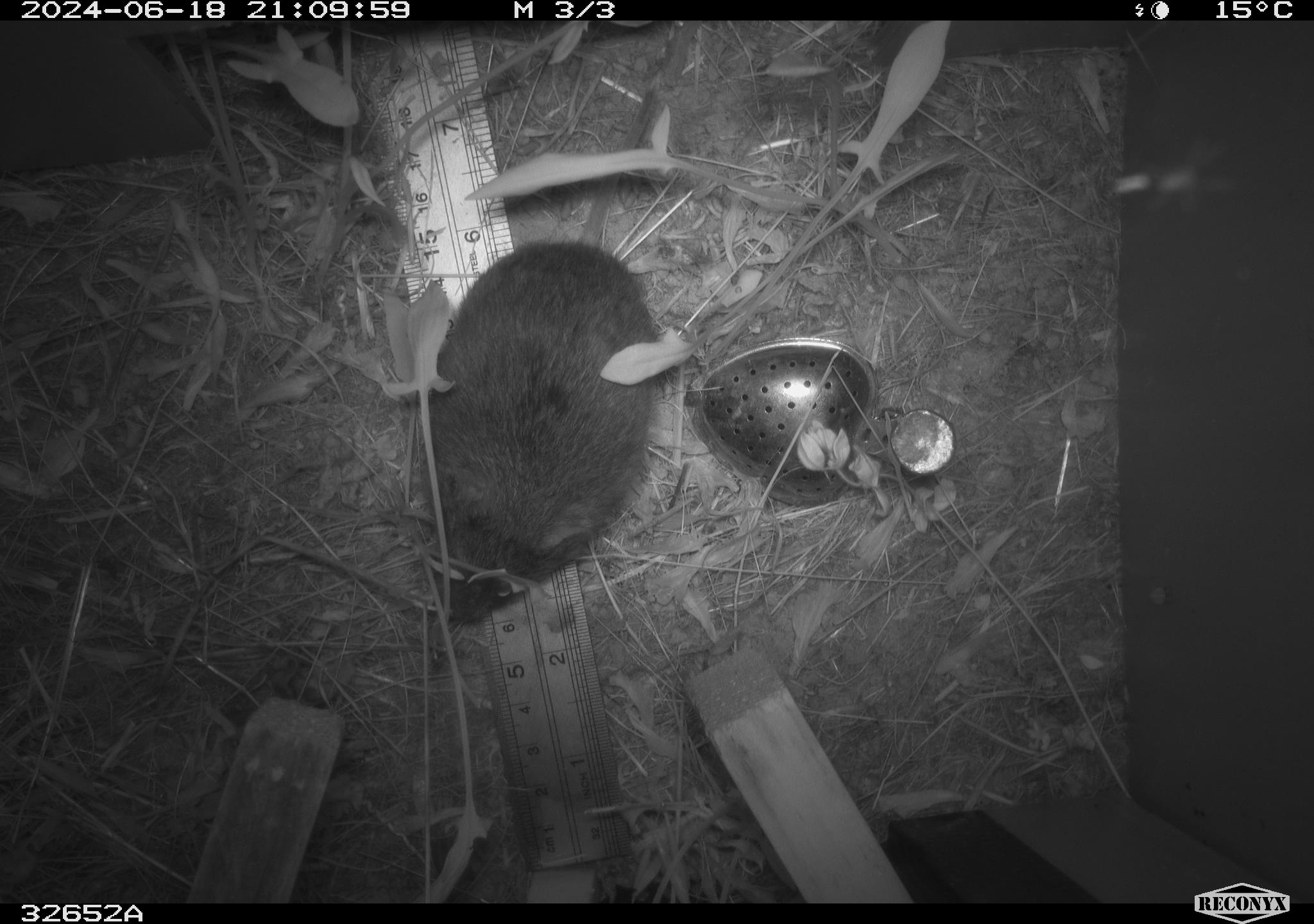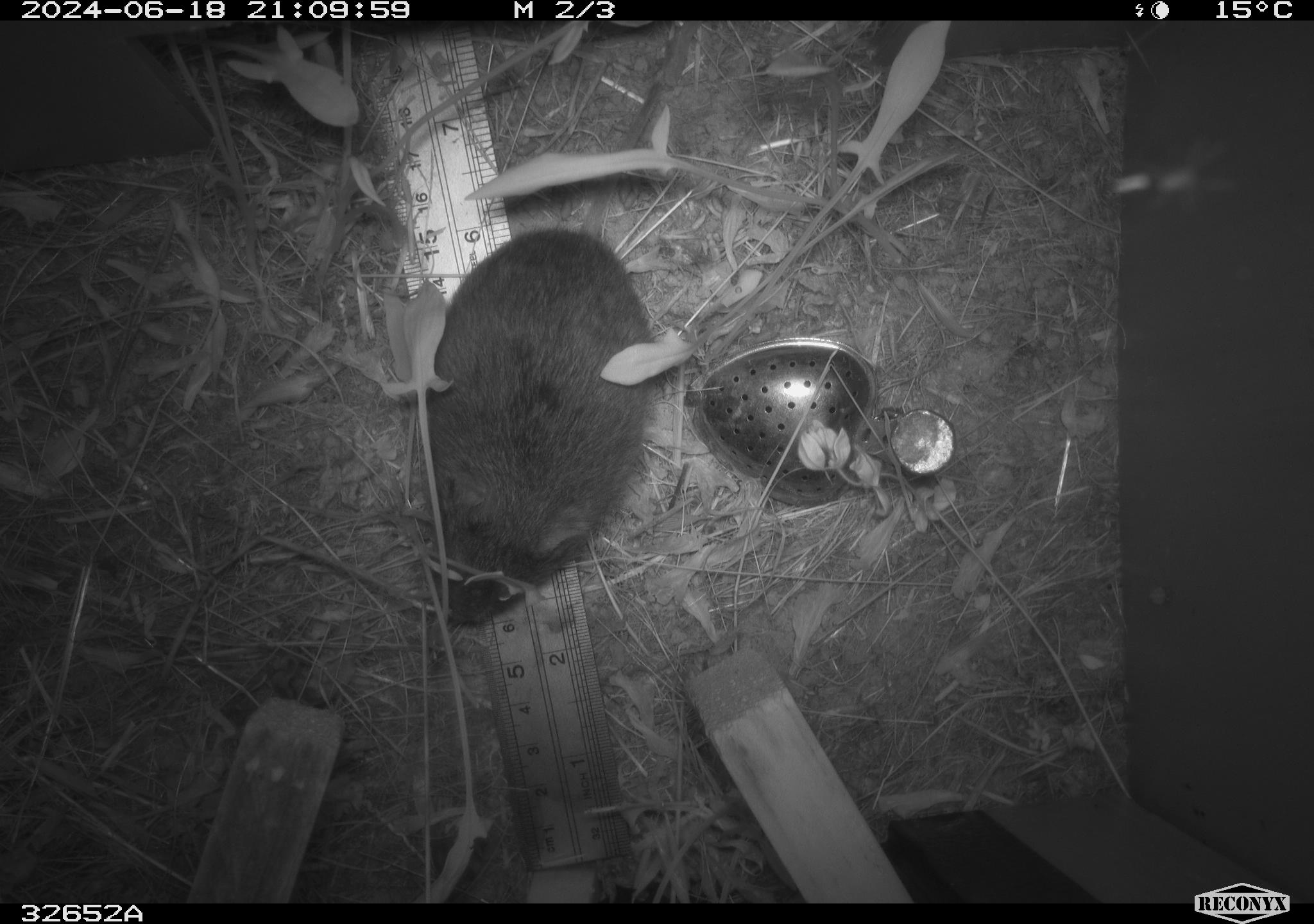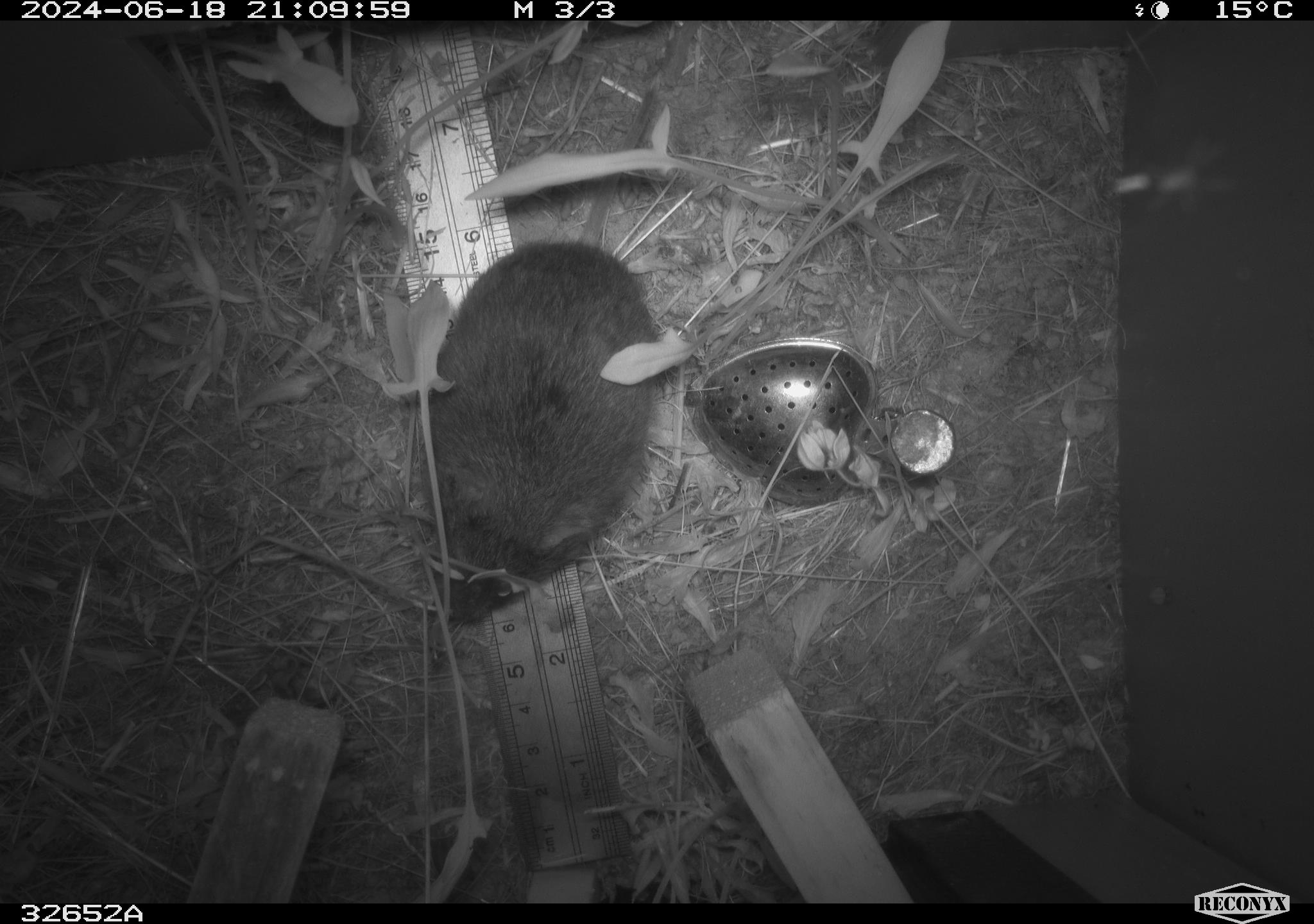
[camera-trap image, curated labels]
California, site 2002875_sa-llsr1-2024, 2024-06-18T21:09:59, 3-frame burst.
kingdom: Animalia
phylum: Chordata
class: Mammalia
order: Rodentia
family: Cricetidae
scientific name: Arvicolinae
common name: voles, lemmings, and muskrats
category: arvicolinae subfamily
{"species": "arvicolinae subfamily (voles, lemmings, and muskrats) (Arvicolinae)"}